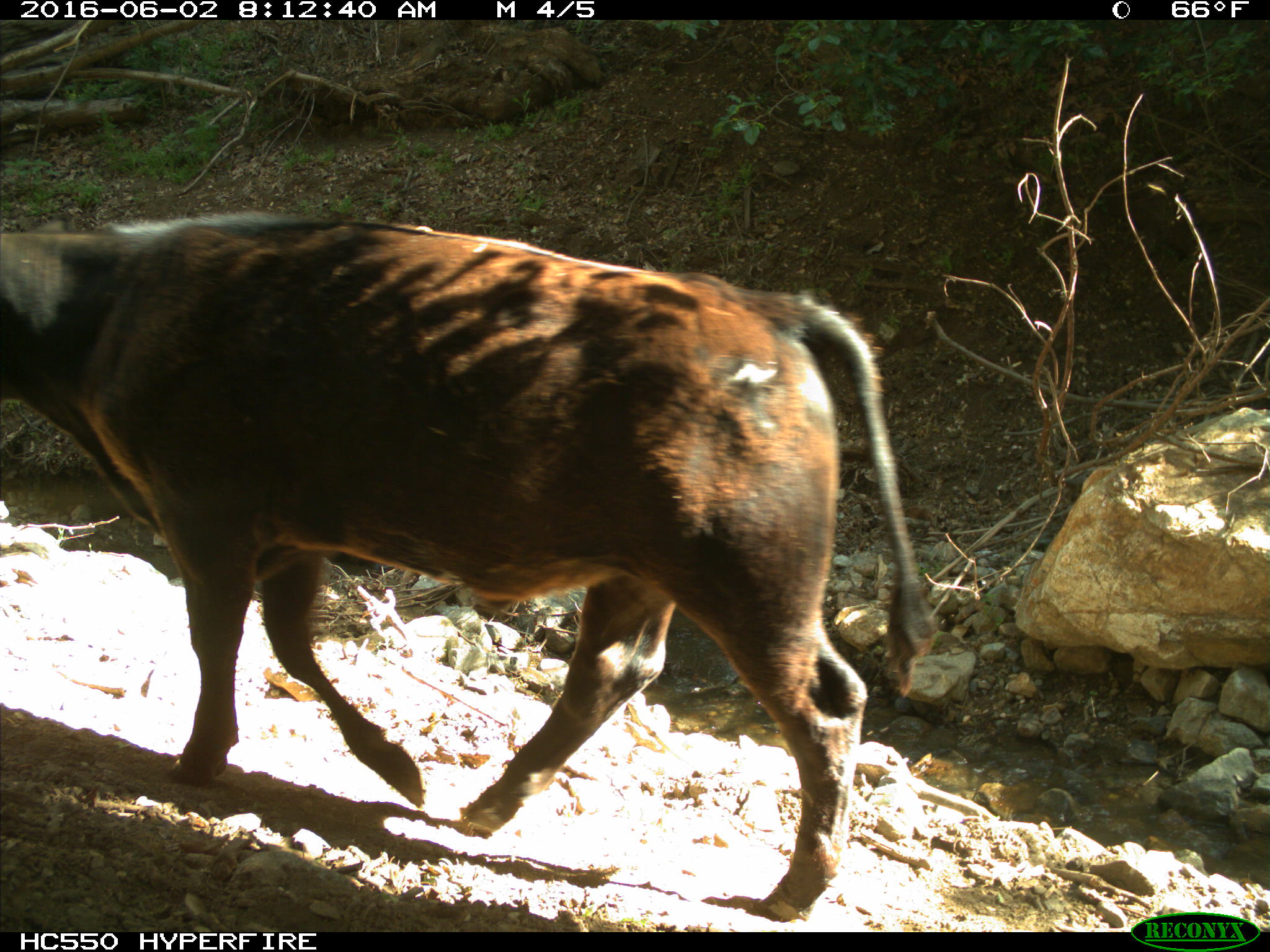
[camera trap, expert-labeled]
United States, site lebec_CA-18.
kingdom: Animalia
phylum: Chordata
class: Mammalia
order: Artiodactyla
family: Bovidae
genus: Bos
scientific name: Bos taurus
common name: domestic cow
Bos taurus (domestic cow).